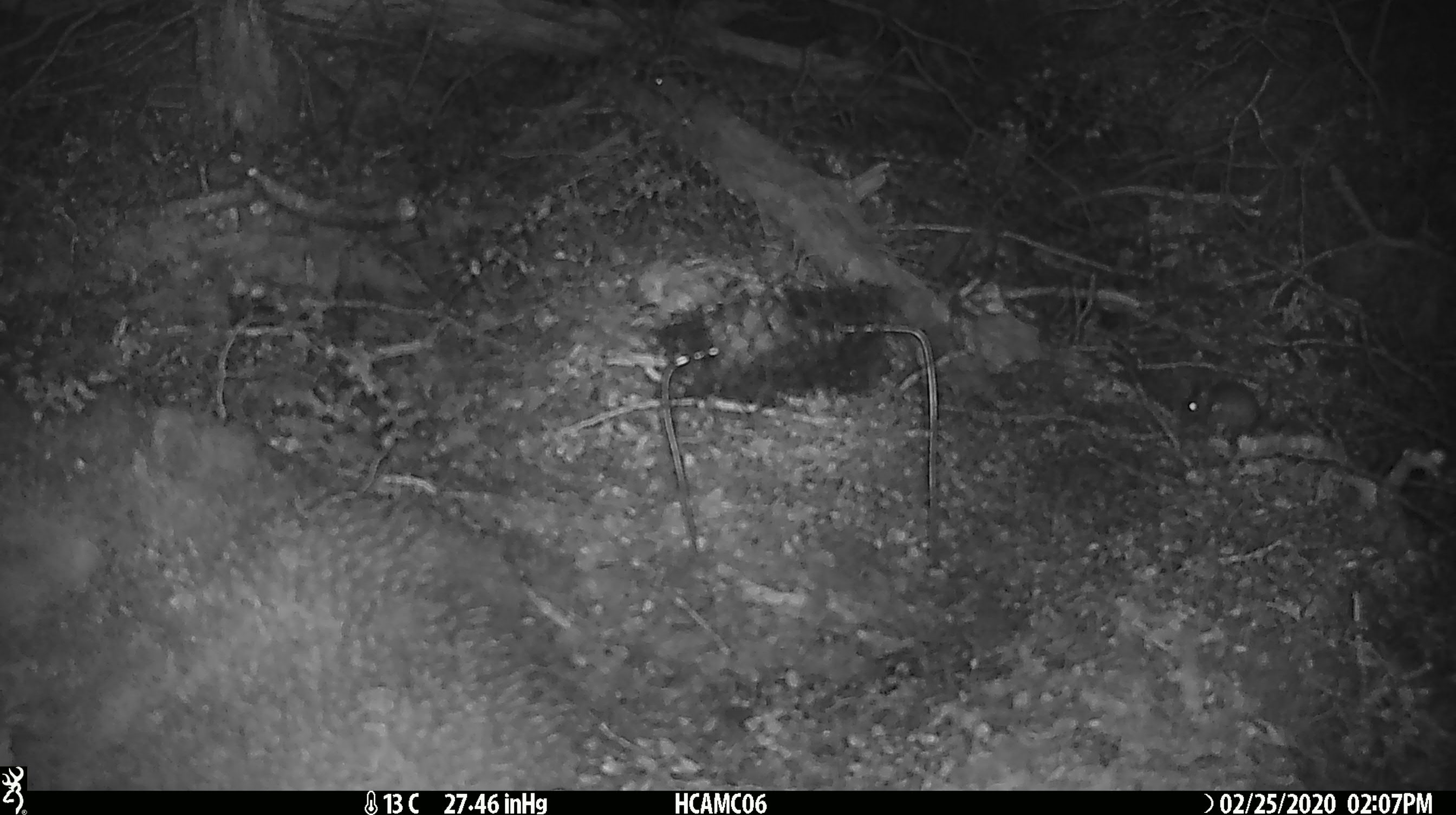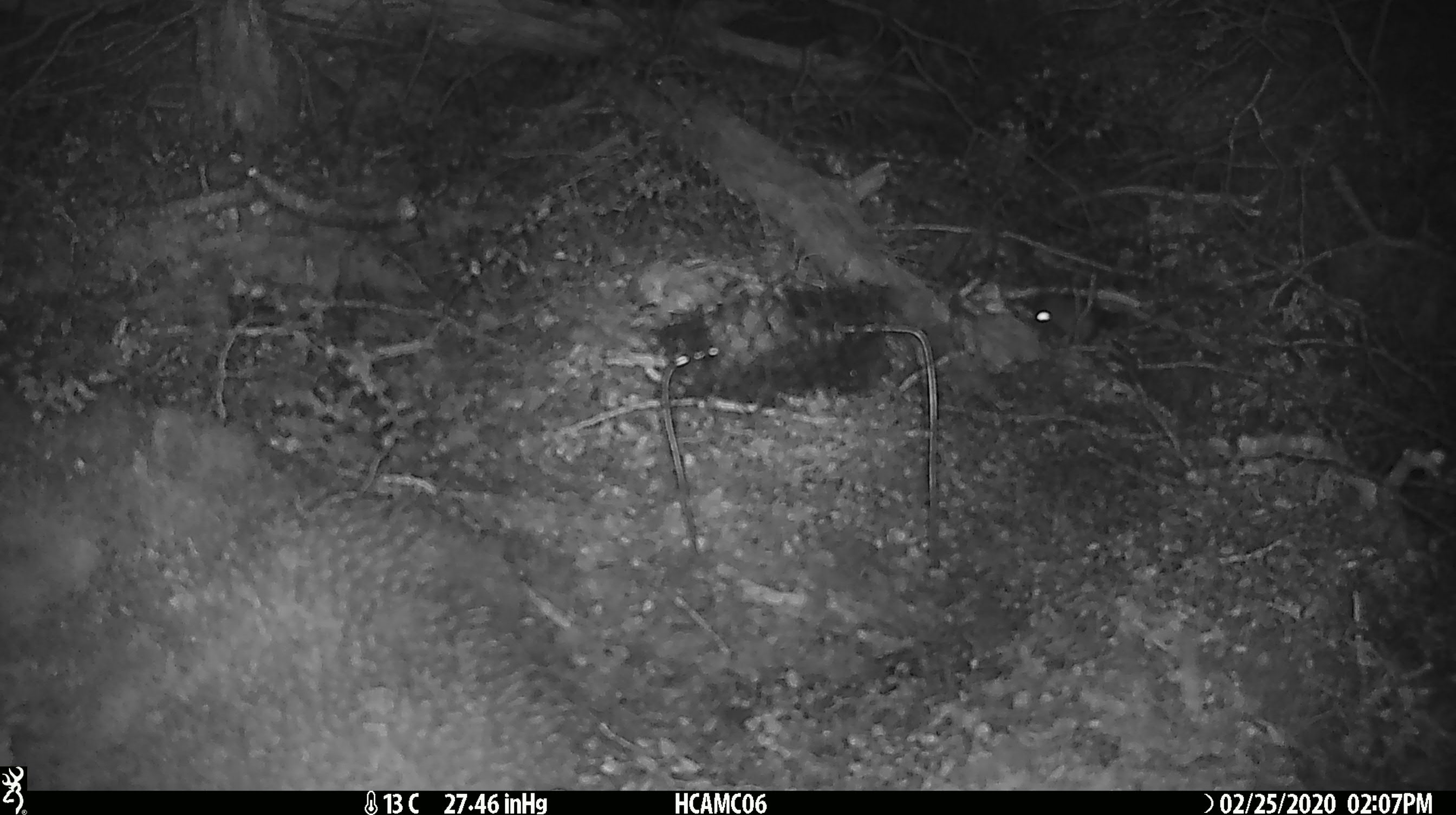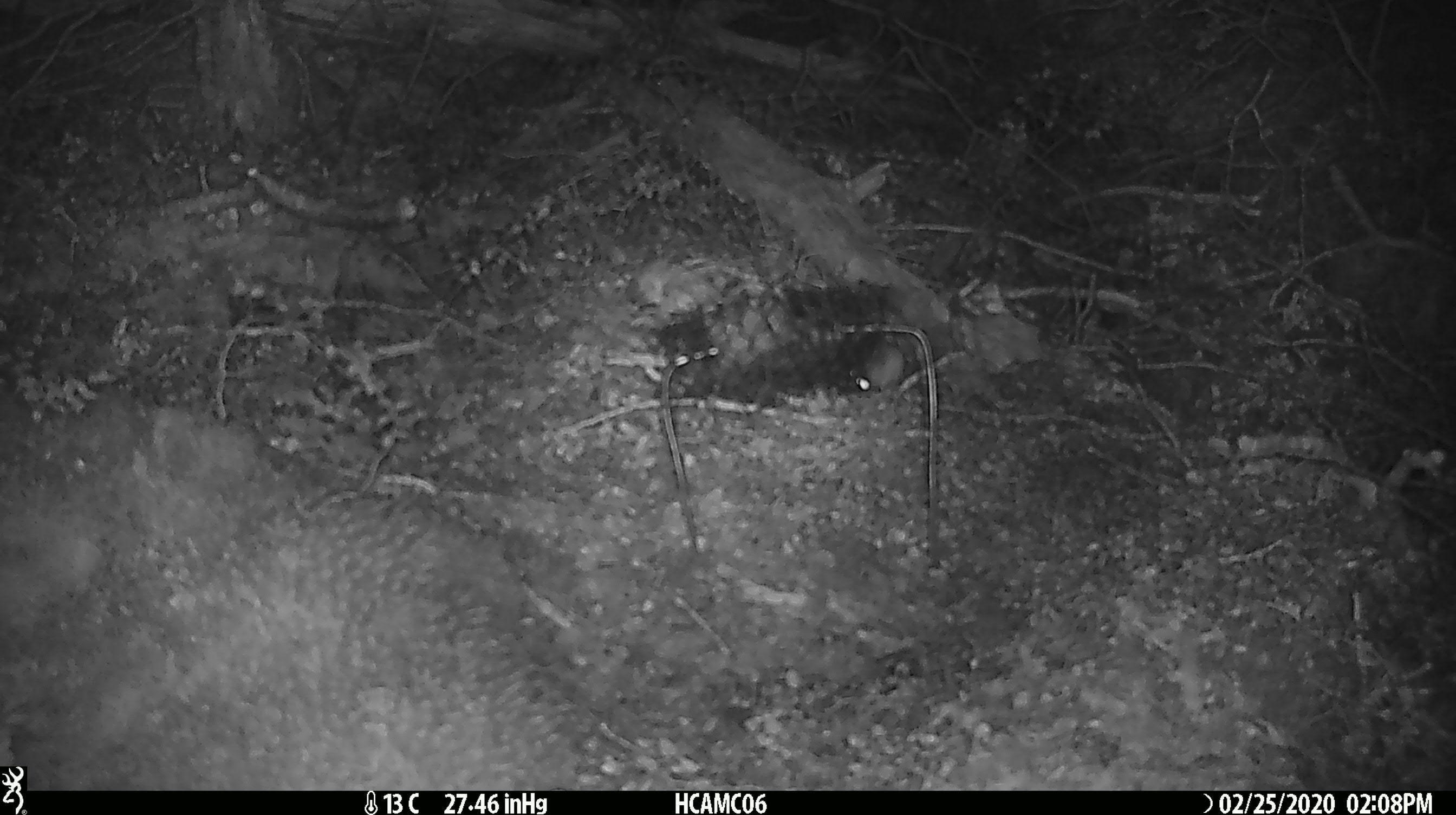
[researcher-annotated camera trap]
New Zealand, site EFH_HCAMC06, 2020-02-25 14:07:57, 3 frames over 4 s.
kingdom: Animalia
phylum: Chordata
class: Mammalia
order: Rodentia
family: Muridae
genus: Mus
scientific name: Mus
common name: mouse